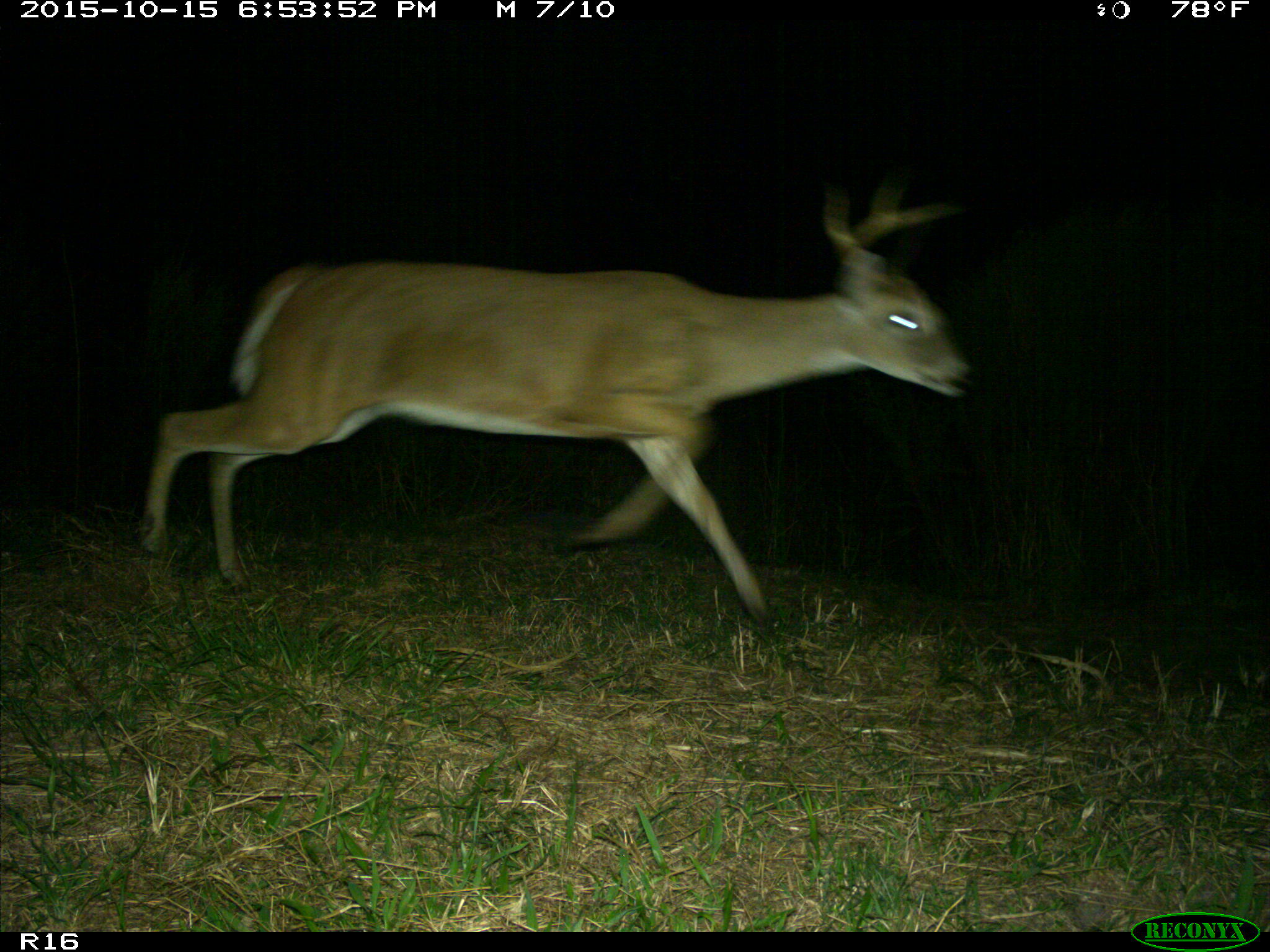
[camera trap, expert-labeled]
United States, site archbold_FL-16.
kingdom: Animalia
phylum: Chordata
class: Mammalia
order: Artiodactyla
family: Cervidae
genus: Odocoileus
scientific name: Odocoileus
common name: deer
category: unidentified deer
Unidentified deer (deer) (Odocoileus).